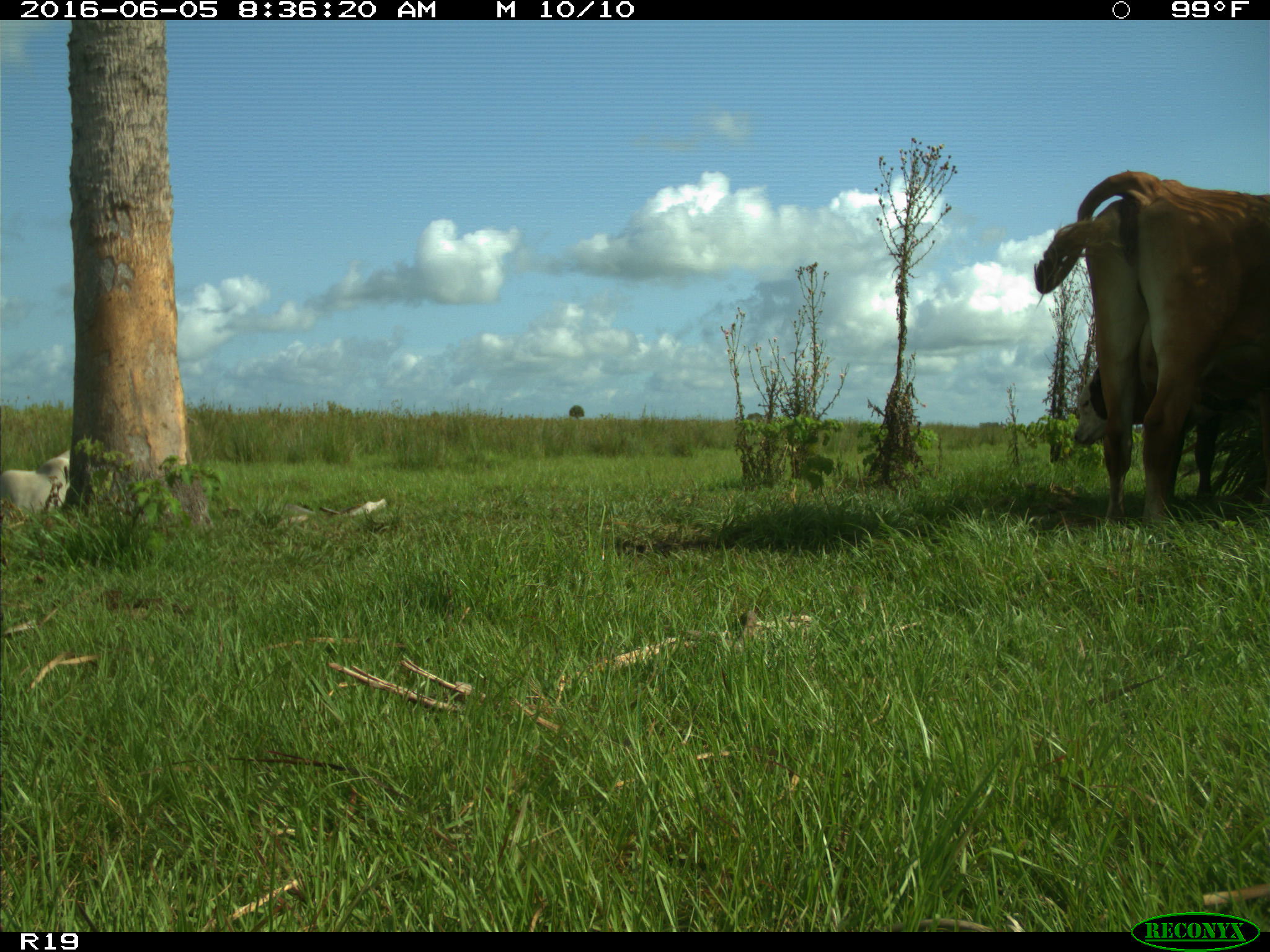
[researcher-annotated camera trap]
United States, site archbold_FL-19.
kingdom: Animalia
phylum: Chordata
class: Mammalia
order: Artiodactyla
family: Bovidae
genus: Bos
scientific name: Bos taurus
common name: domestic cow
Bos taurus (domestic cow).